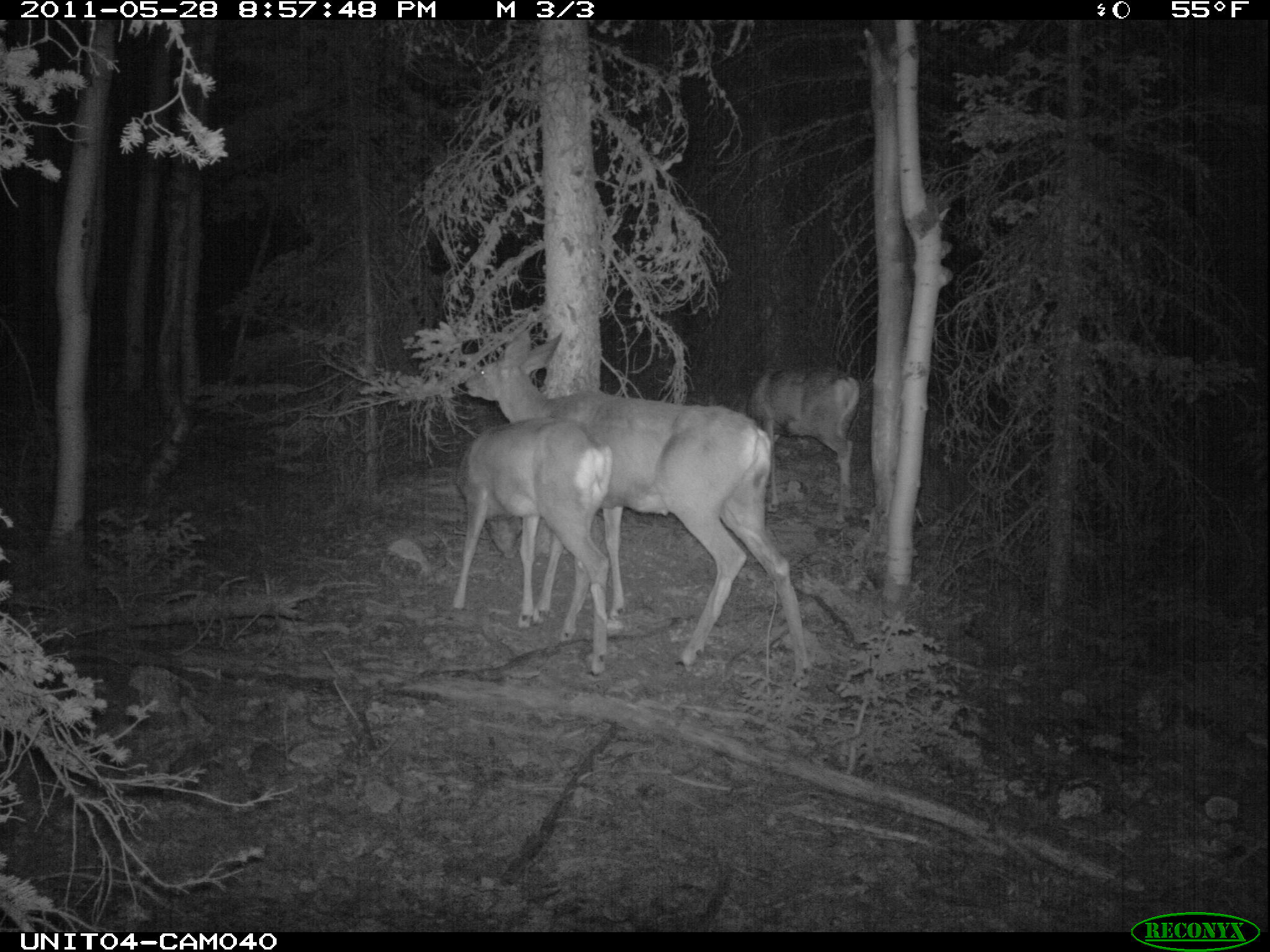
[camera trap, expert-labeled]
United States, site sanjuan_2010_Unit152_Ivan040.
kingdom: Animalia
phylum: Chordata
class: Mammalia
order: Artiodactyla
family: Cervidae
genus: Odocoileus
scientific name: Odocoileus hemionus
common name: mule deer